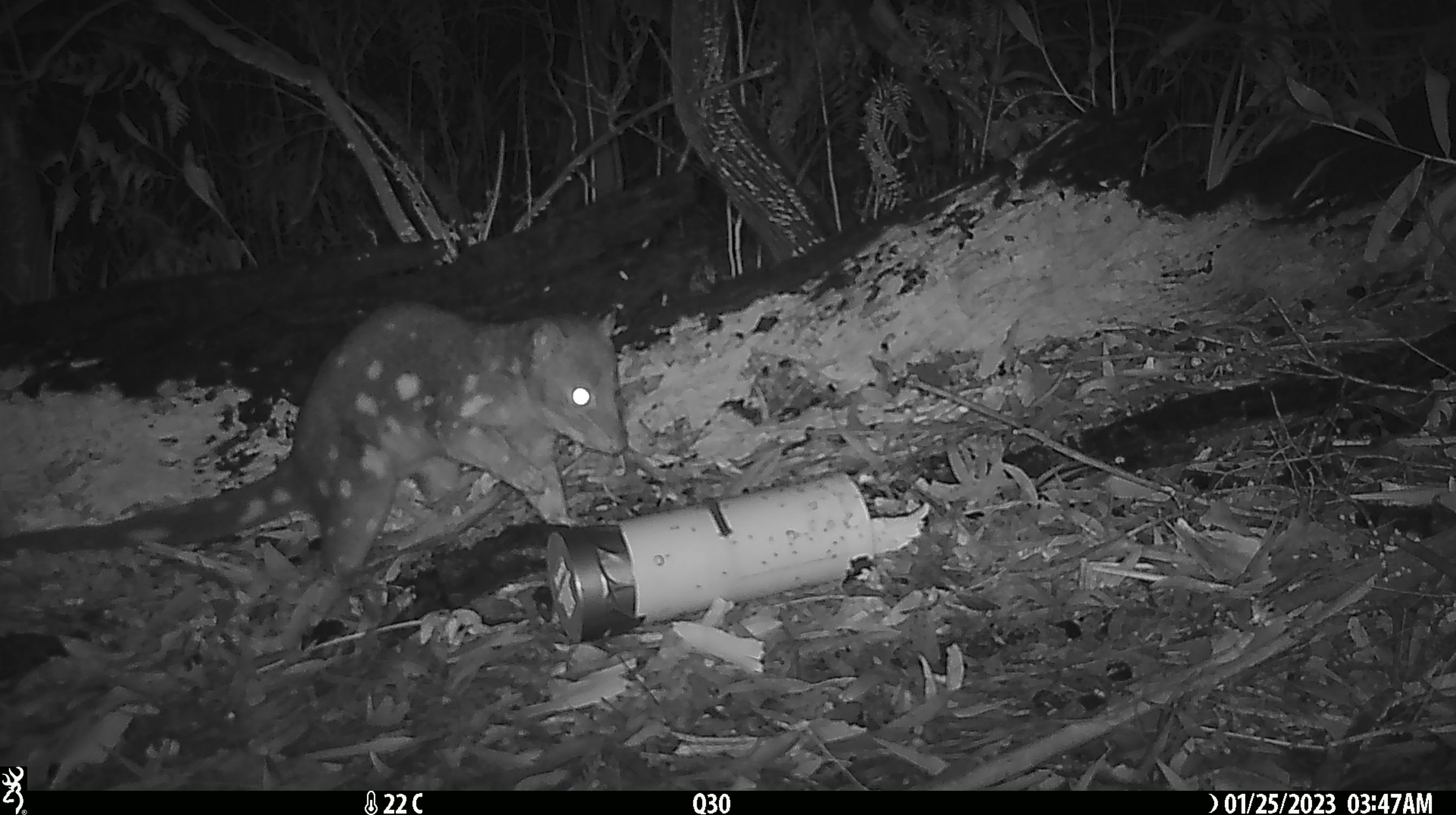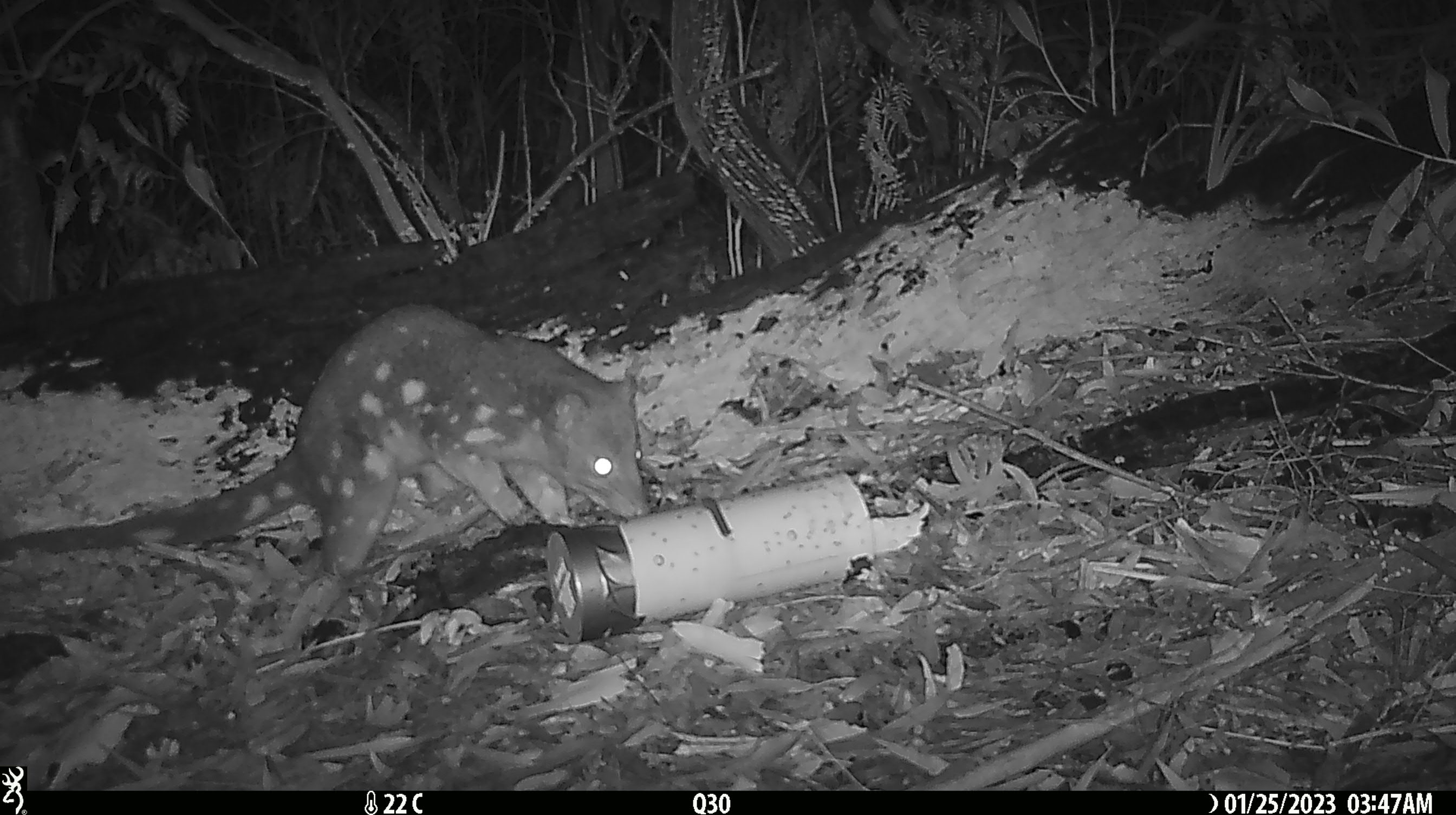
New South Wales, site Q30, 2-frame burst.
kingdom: Animalia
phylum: Chordata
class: Mammalia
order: Dasyuromorphia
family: Dasyuridae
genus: Dasyurus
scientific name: Dasyurus maculatus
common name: spotted-tailed quoll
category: quoll